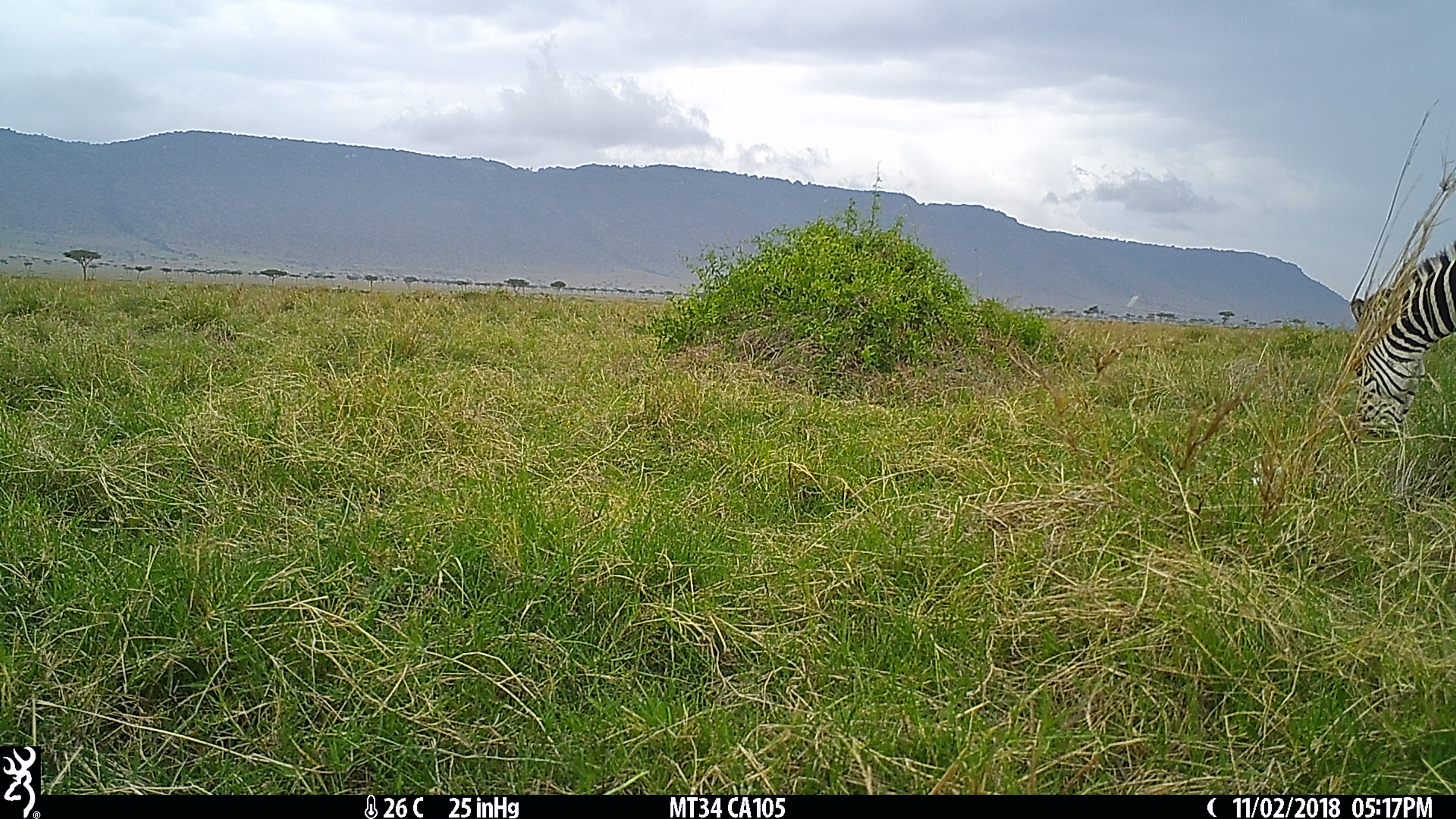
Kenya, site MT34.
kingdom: Animalia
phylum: Chordata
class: Mammalia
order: Perissodactyla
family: Equidae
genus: Equus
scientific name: Equus quagga burchellii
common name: burchell's zebra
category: zebra